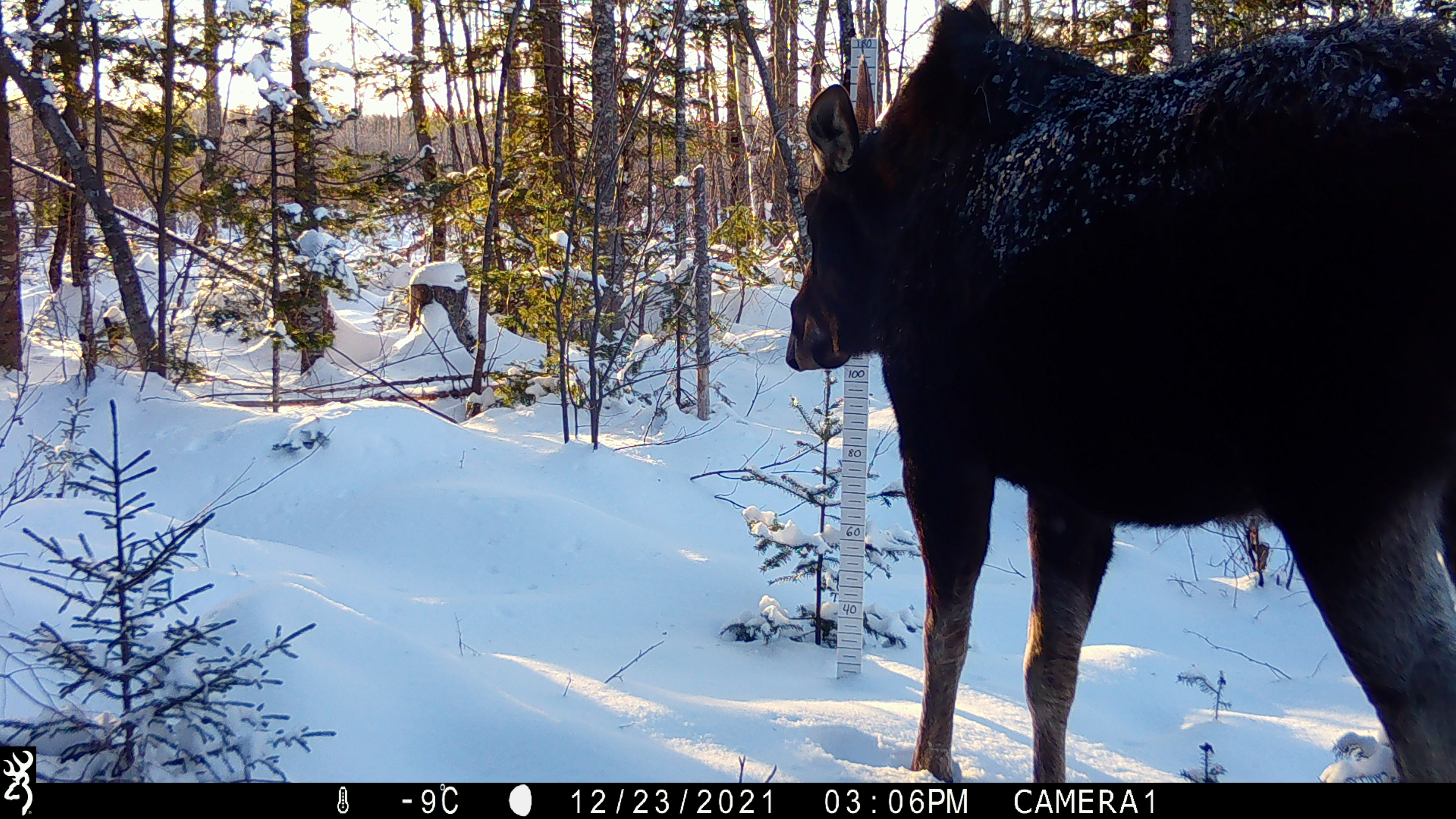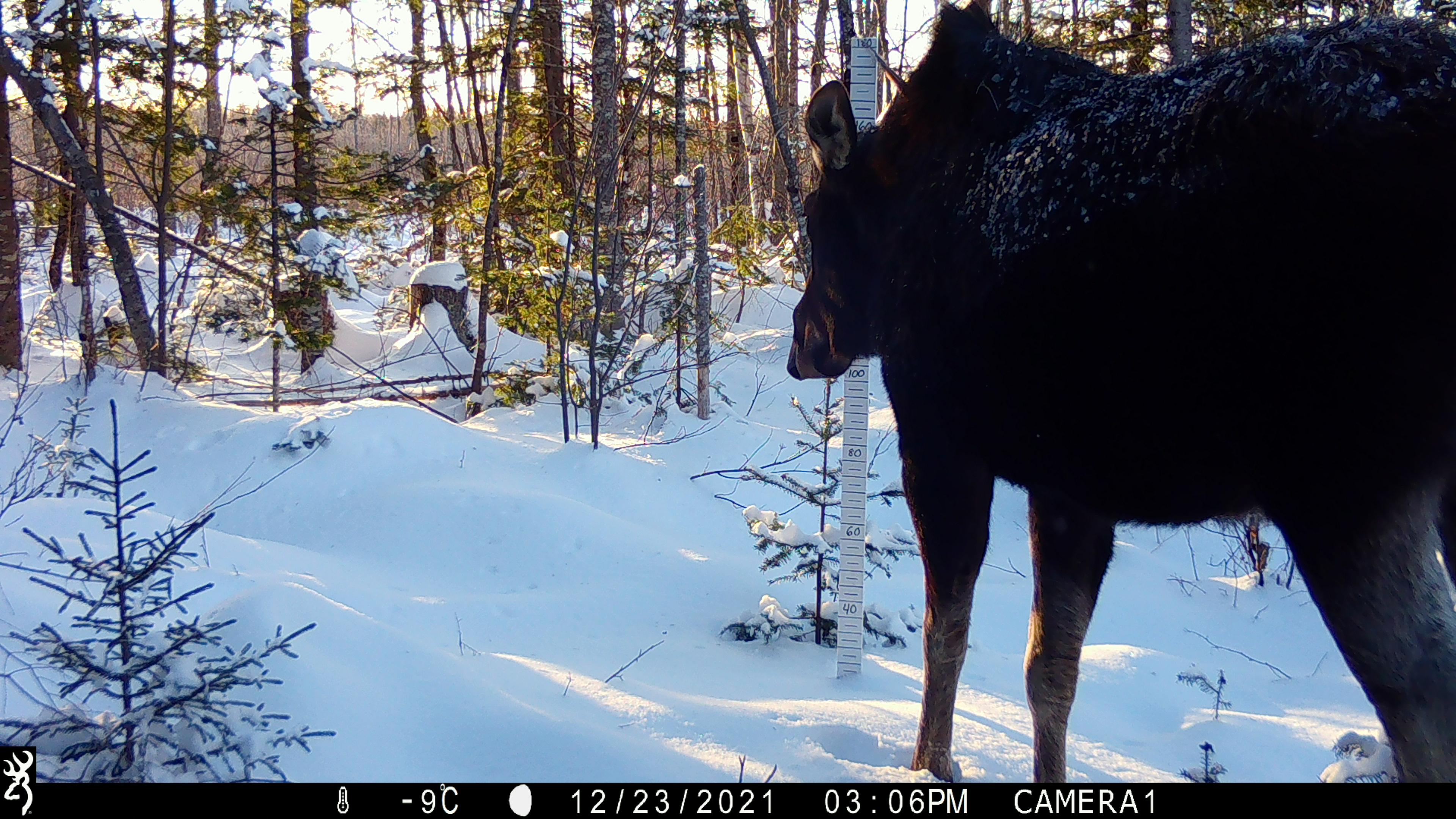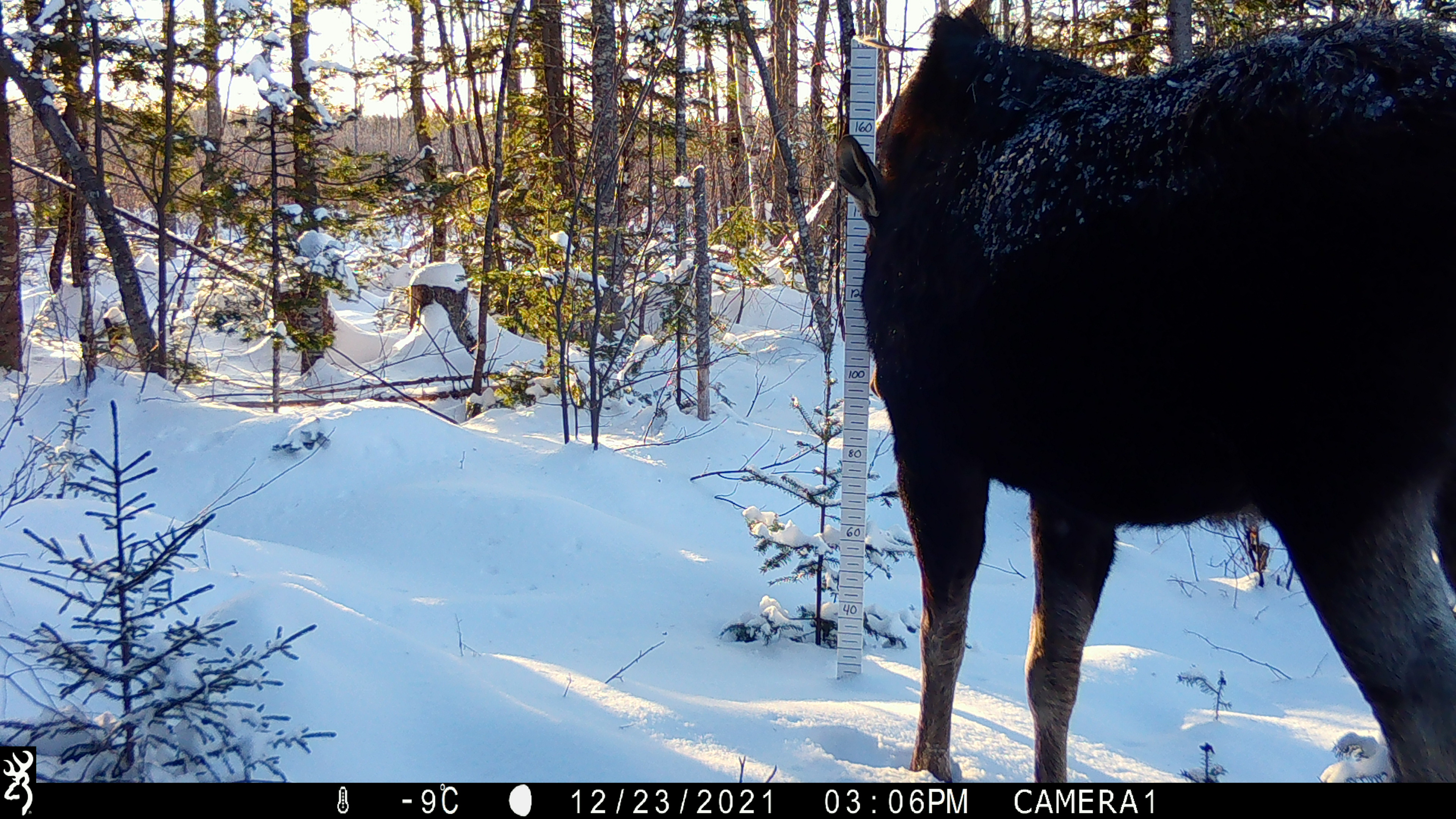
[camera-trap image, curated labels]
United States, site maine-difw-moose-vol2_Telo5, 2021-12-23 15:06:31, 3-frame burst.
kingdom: Animalia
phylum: Chordata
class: Mammalia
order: Artiodactyla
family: Cervidae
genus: Alces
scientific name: Alces alces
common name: moose